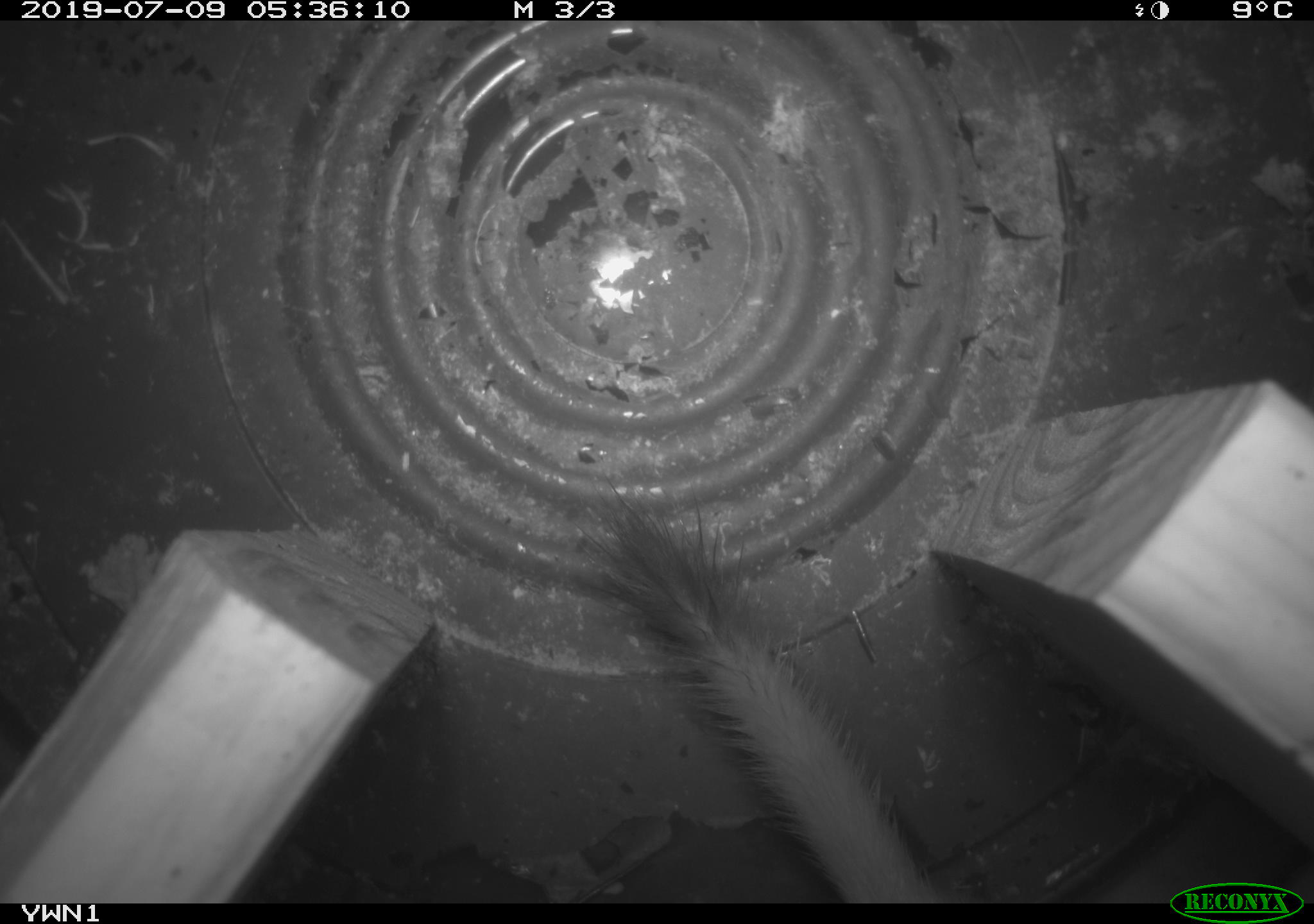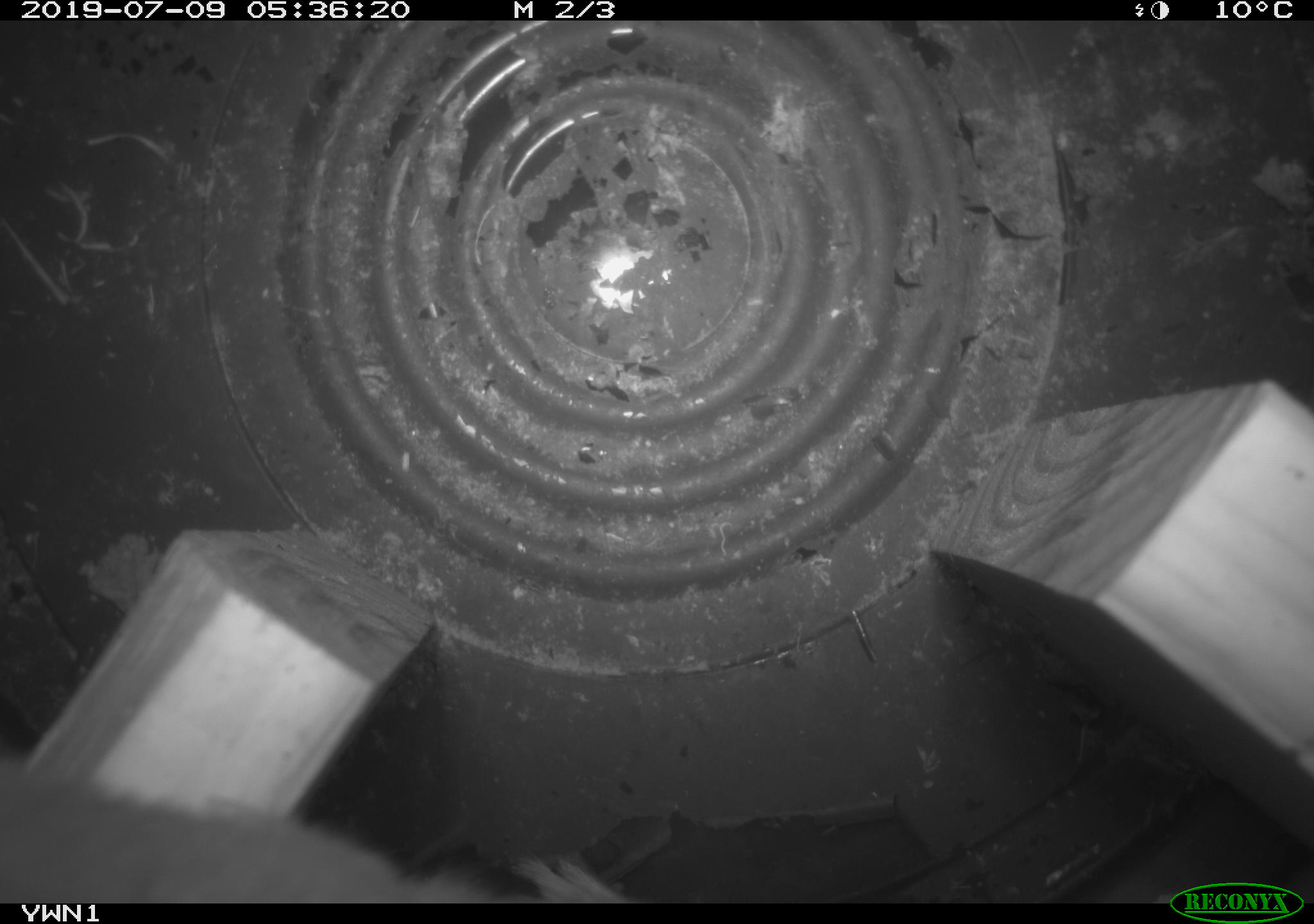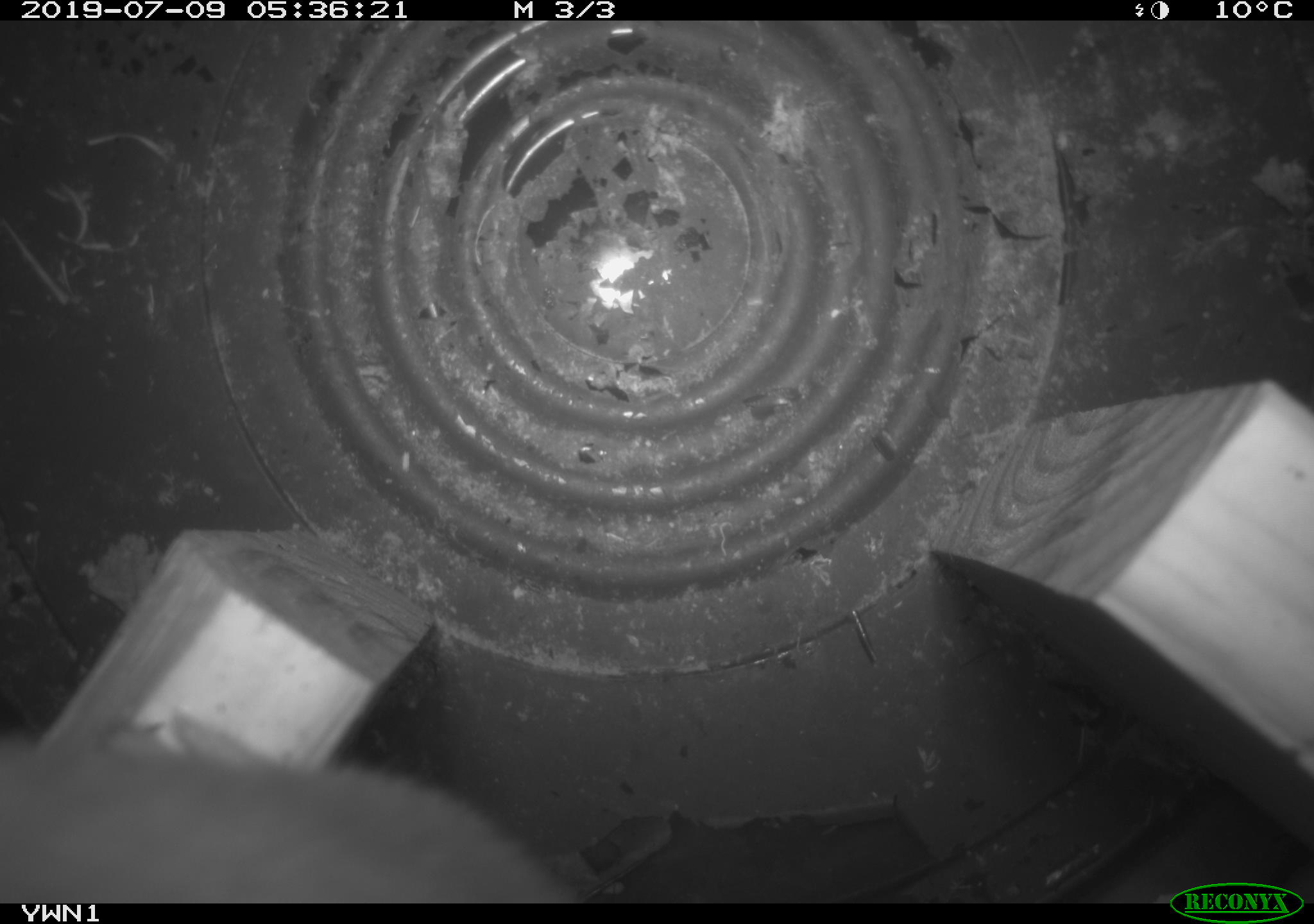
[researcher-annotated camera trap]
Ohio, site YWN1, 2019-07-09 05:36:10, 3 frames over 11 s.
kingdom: Animalia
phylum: Chordata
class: Mammalia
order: Carnivora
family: Mustelidae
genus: Neogale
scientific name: Neogale frenata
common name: long-tailed weasel